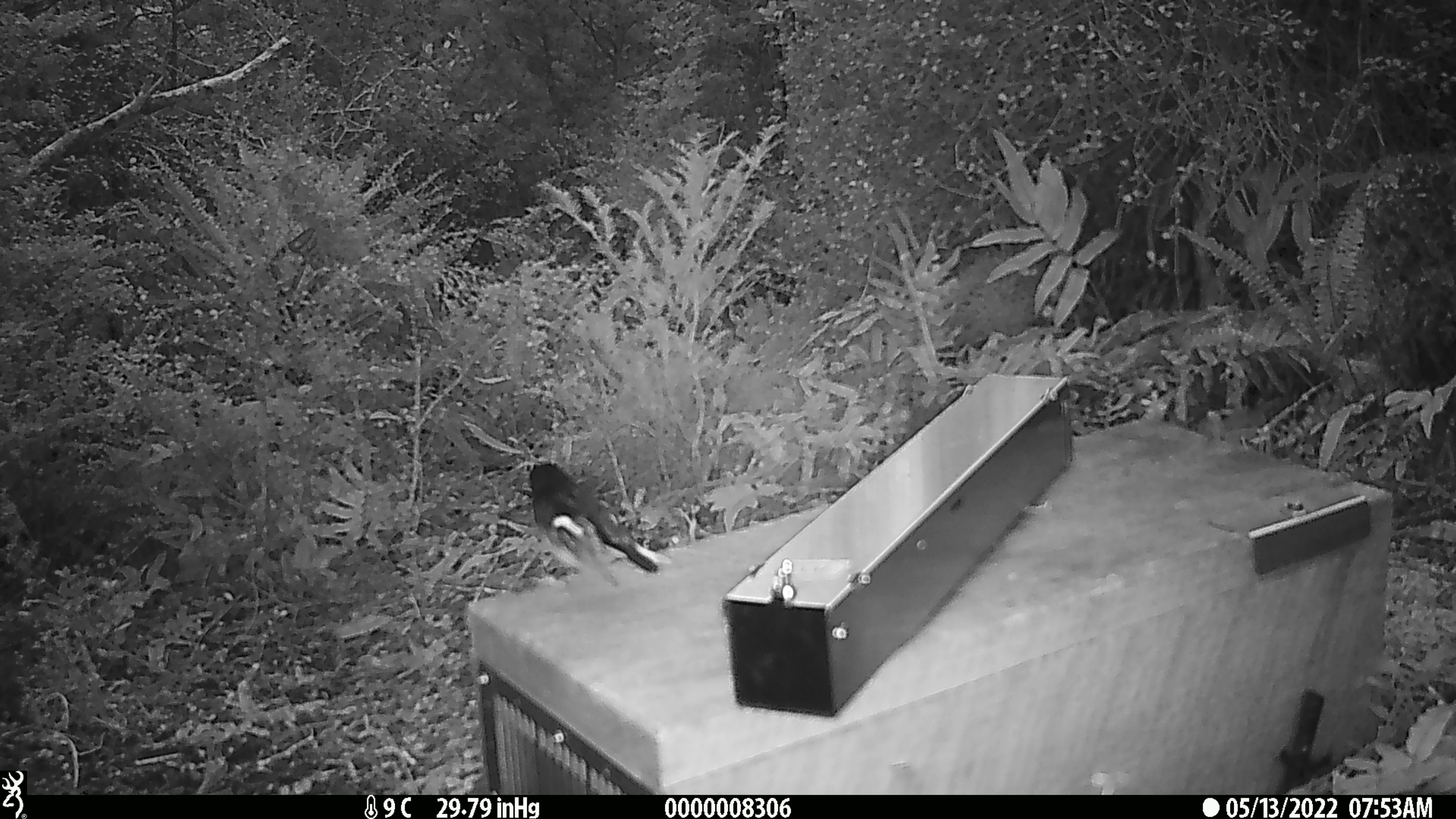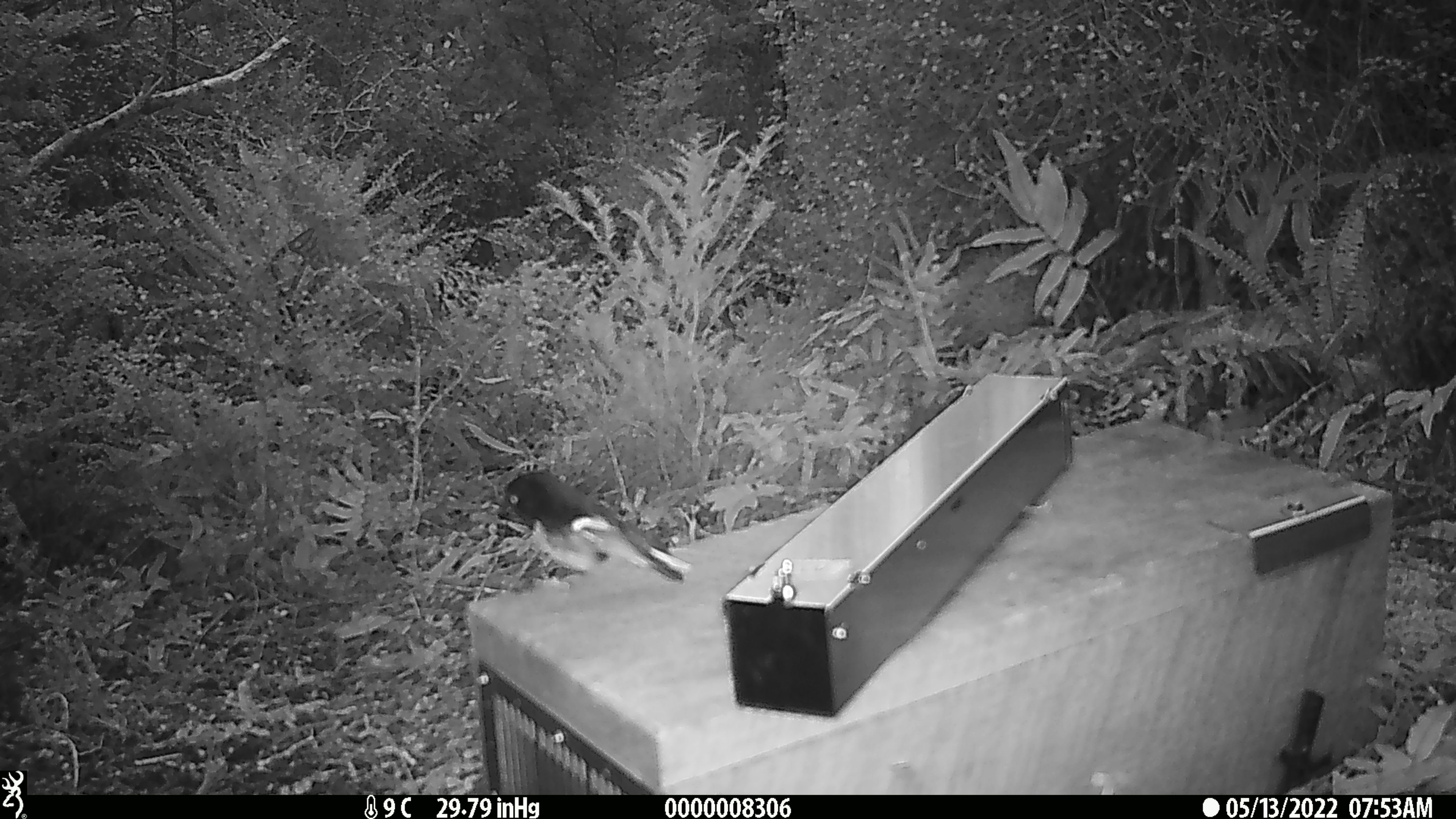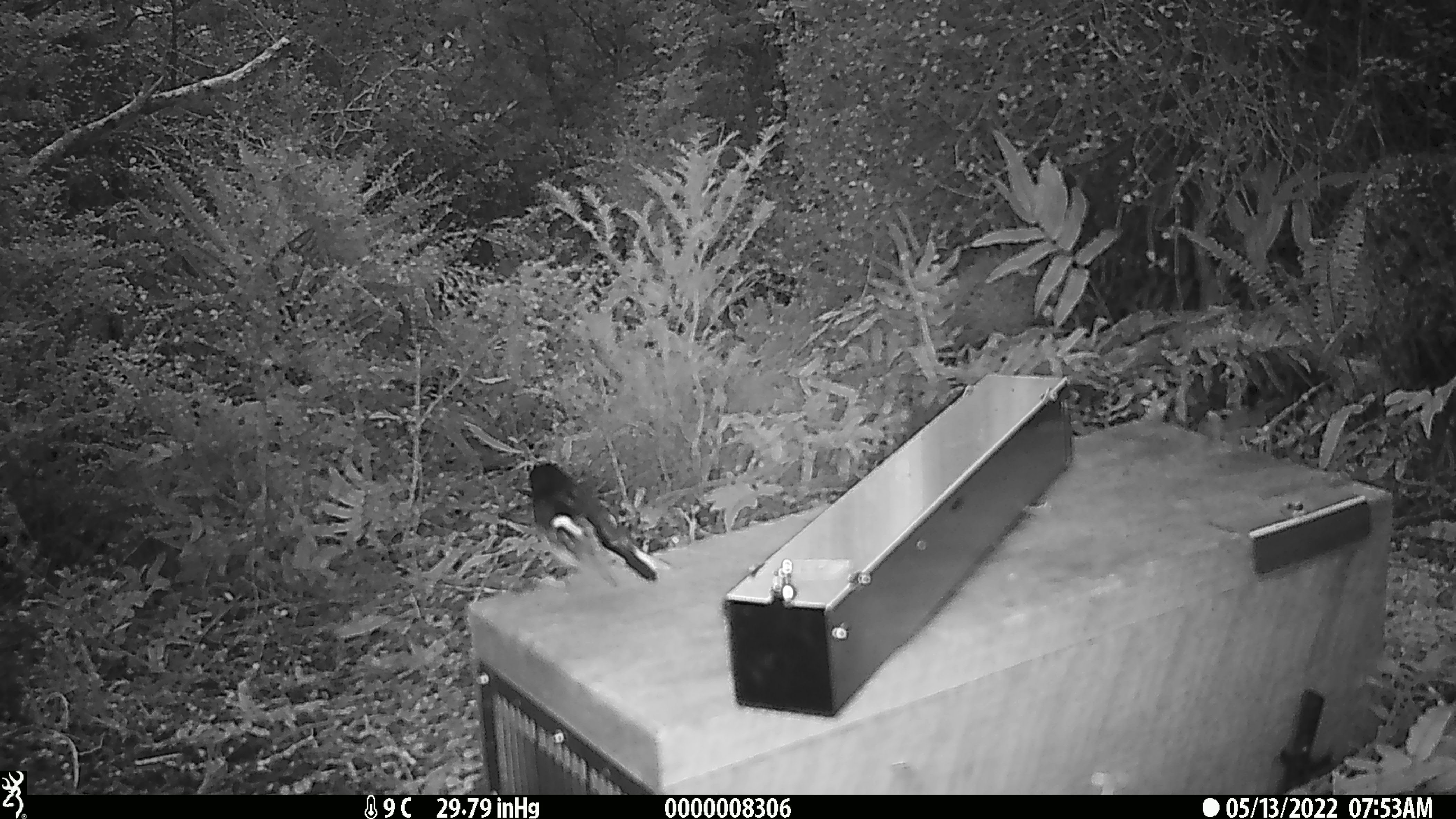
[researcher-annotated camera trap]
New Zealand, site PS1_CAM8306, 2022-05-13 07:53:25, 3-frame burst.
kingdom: Animalia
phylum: Chordata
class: Aves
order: Passeriformes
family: Petroicidae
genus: Petroica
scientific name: Petroica macrocephala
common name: tomtit